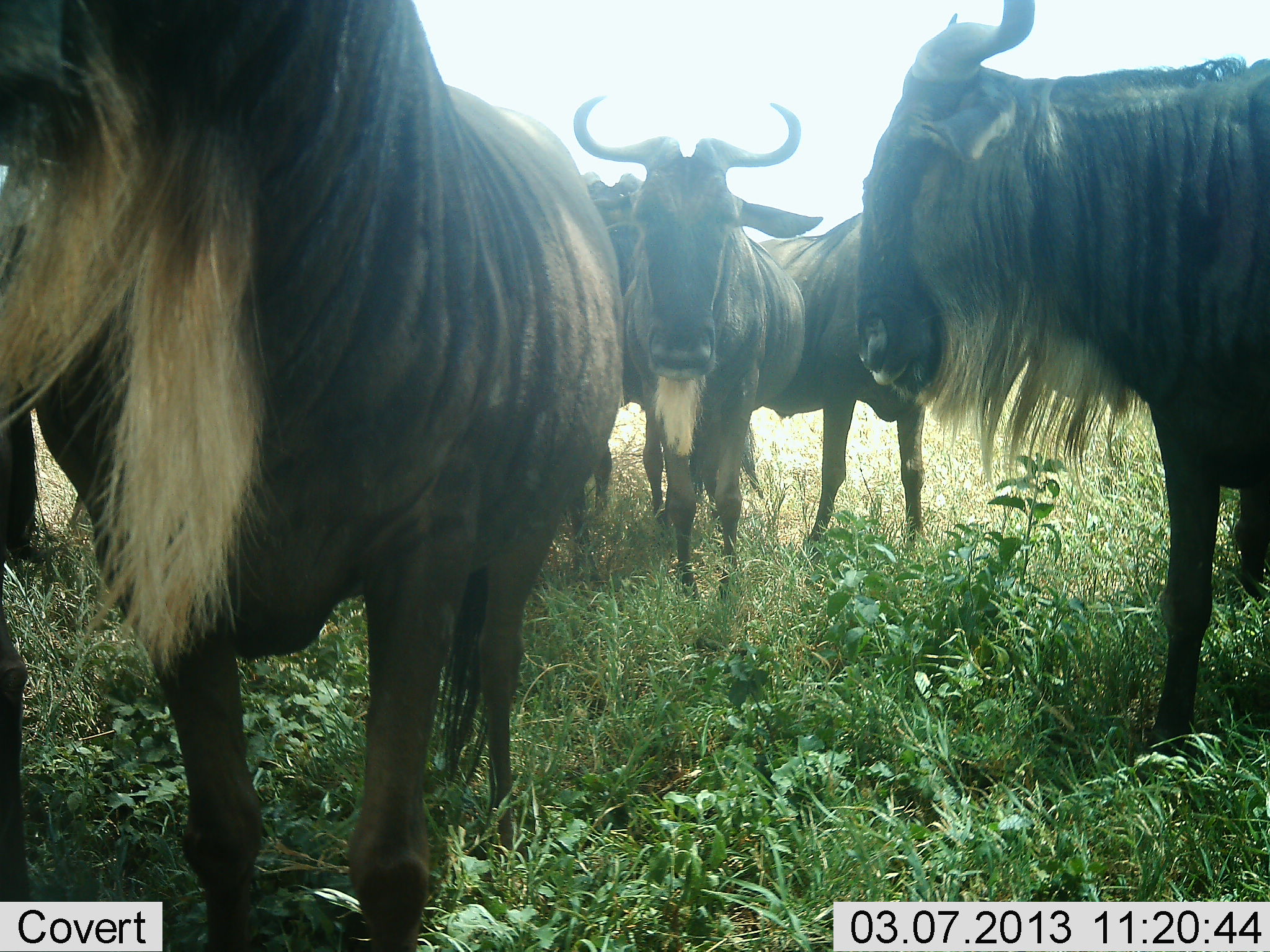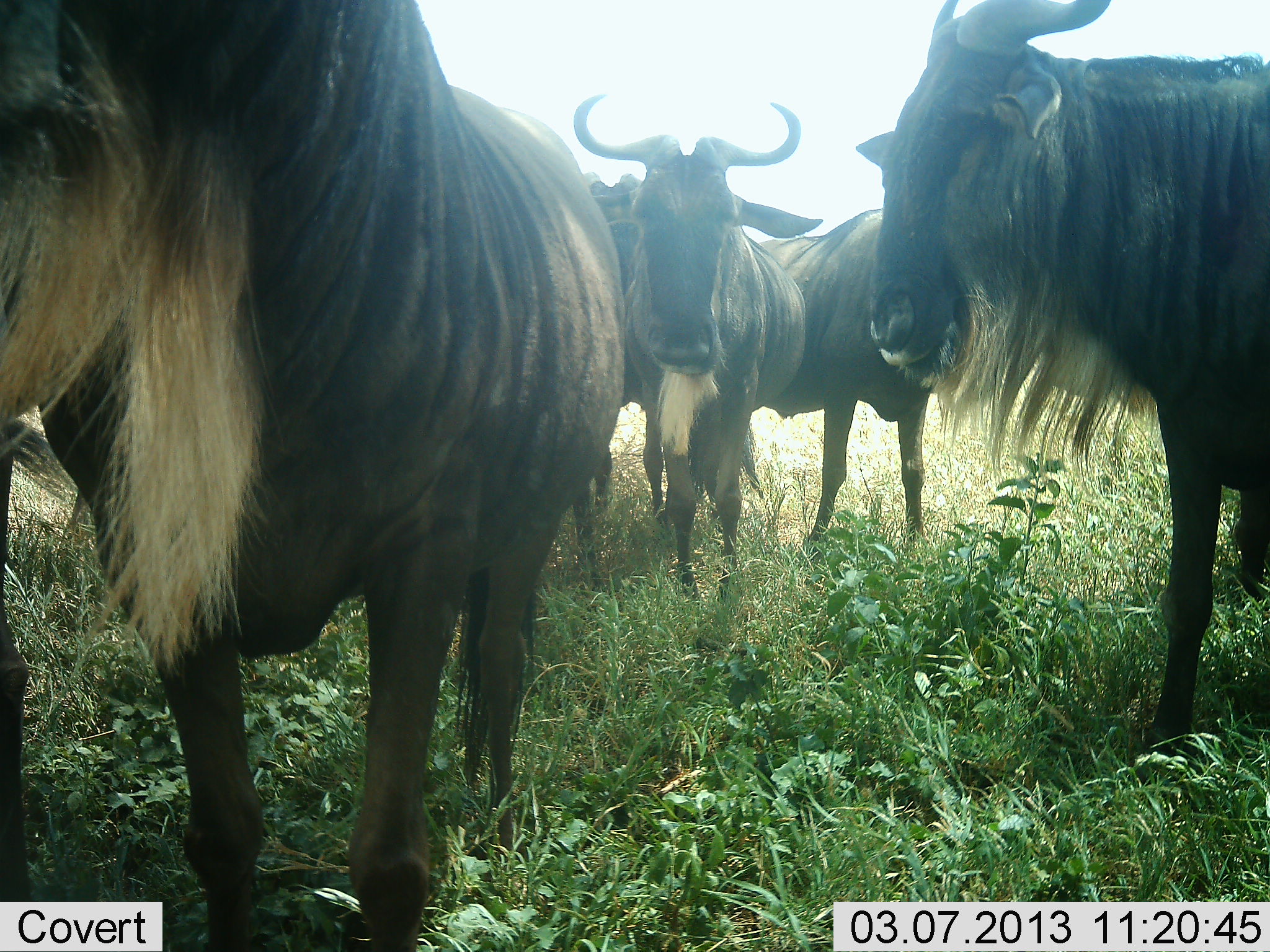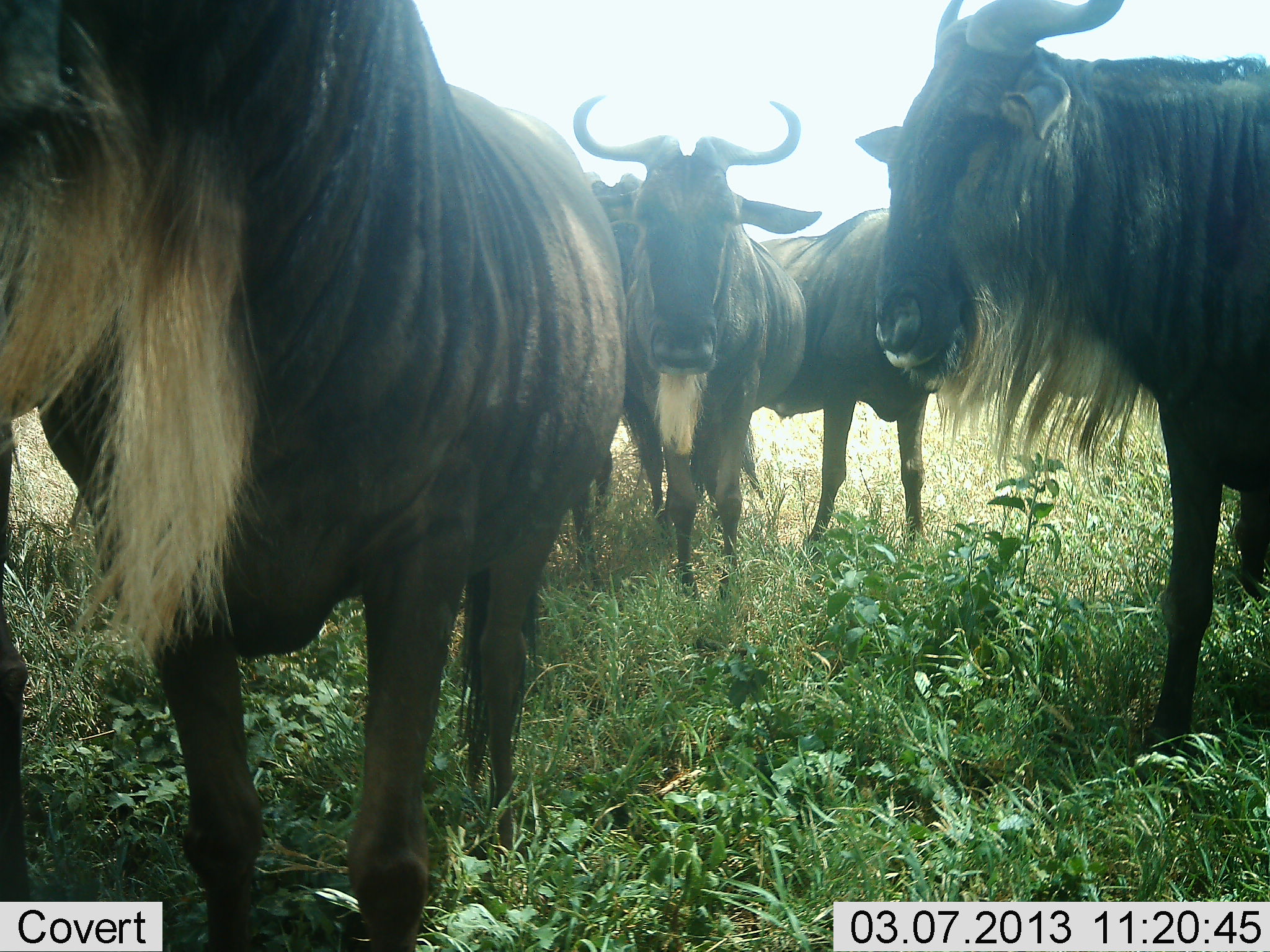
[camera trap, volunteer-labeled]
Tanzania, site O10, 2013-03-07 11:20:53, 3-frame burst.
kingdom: Animalia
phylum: Chordata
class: Mammalia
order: Artiodactyla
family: Bovidae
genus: Connochaetes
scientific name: Connochaetes taurinus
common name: blue wildebeest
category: wildebeest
Wildebeest (blue wildebeest) (Connochaetes taurinus), count 5. Behavior (volunteer vote fractions): standing 91%, resting 3%, moving 6%, interacting 3%. Young present (vote fraction): 0%. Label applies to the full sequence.